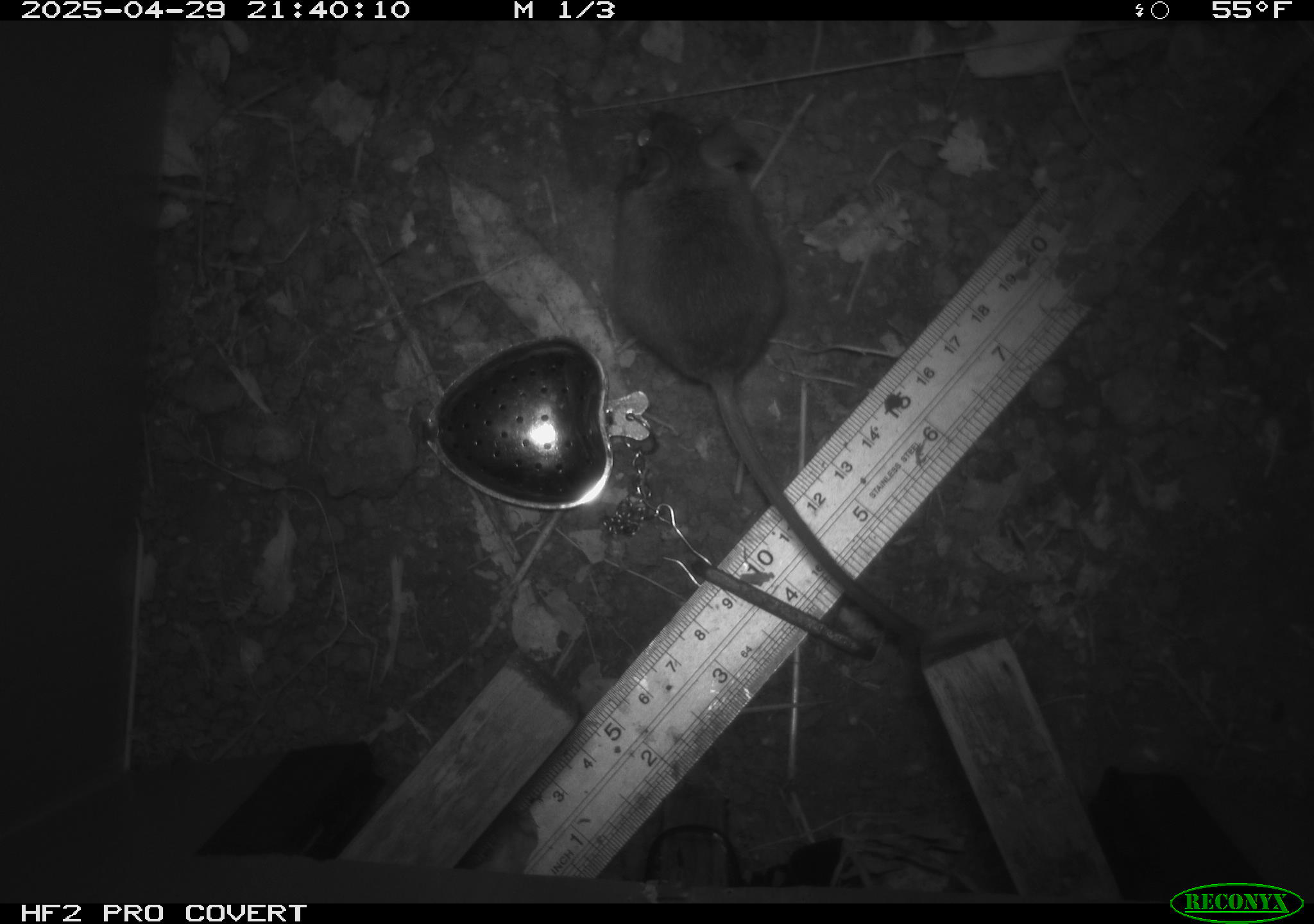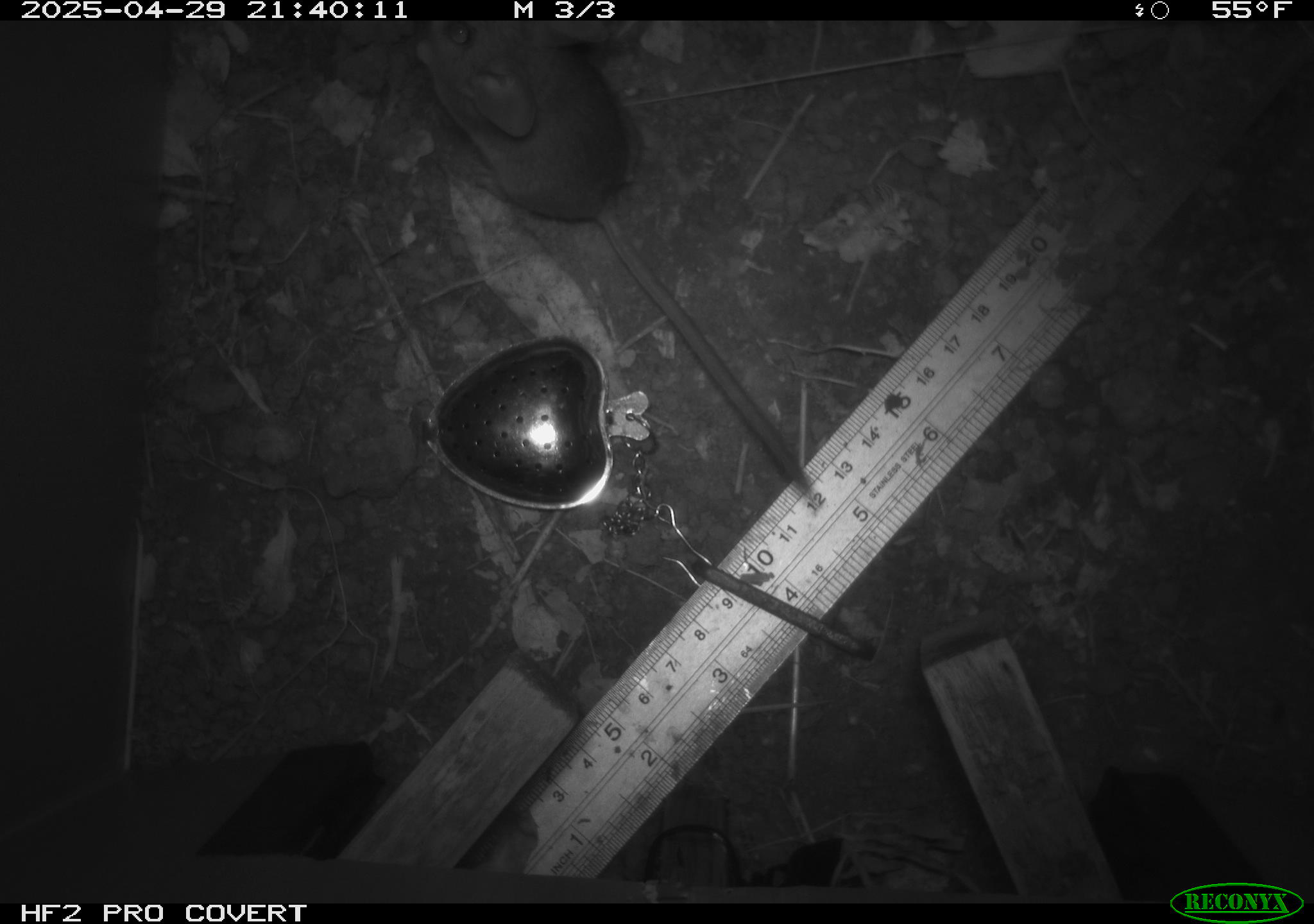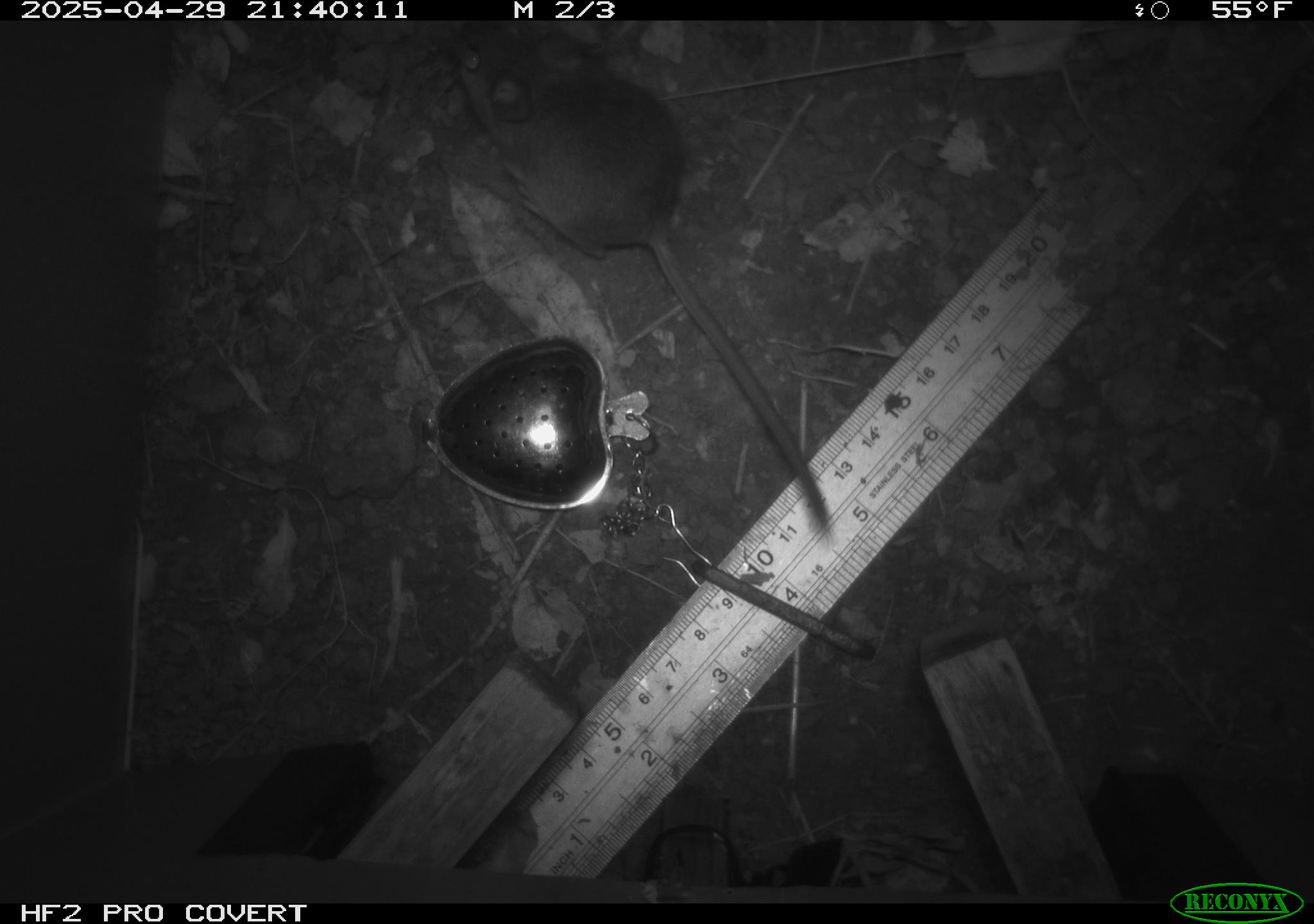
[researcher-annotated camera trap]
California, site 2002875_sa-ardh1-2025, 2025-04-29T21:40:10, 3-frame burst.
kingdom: Animalia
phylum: Chordata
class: Mammalia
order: Rodentia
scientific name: Rodentia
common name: mouse species